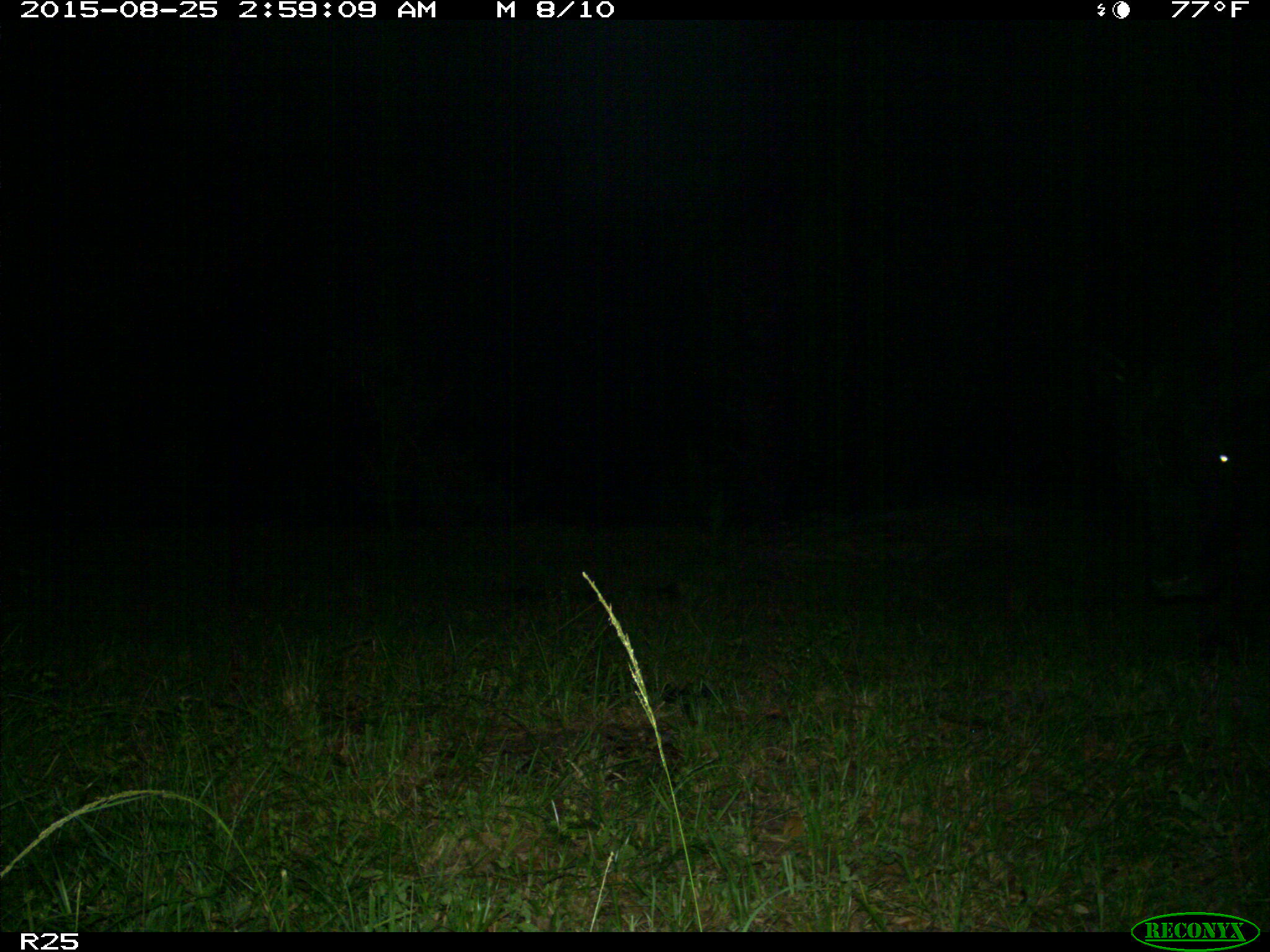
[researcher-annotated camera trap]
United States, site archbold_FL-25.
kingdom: Animalia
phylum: Chordata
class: Mammalia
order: Artiodactyla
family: Bovidae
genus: Bos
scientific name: Bos taurus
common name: domestic cow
Bos taurus (domestic cow).